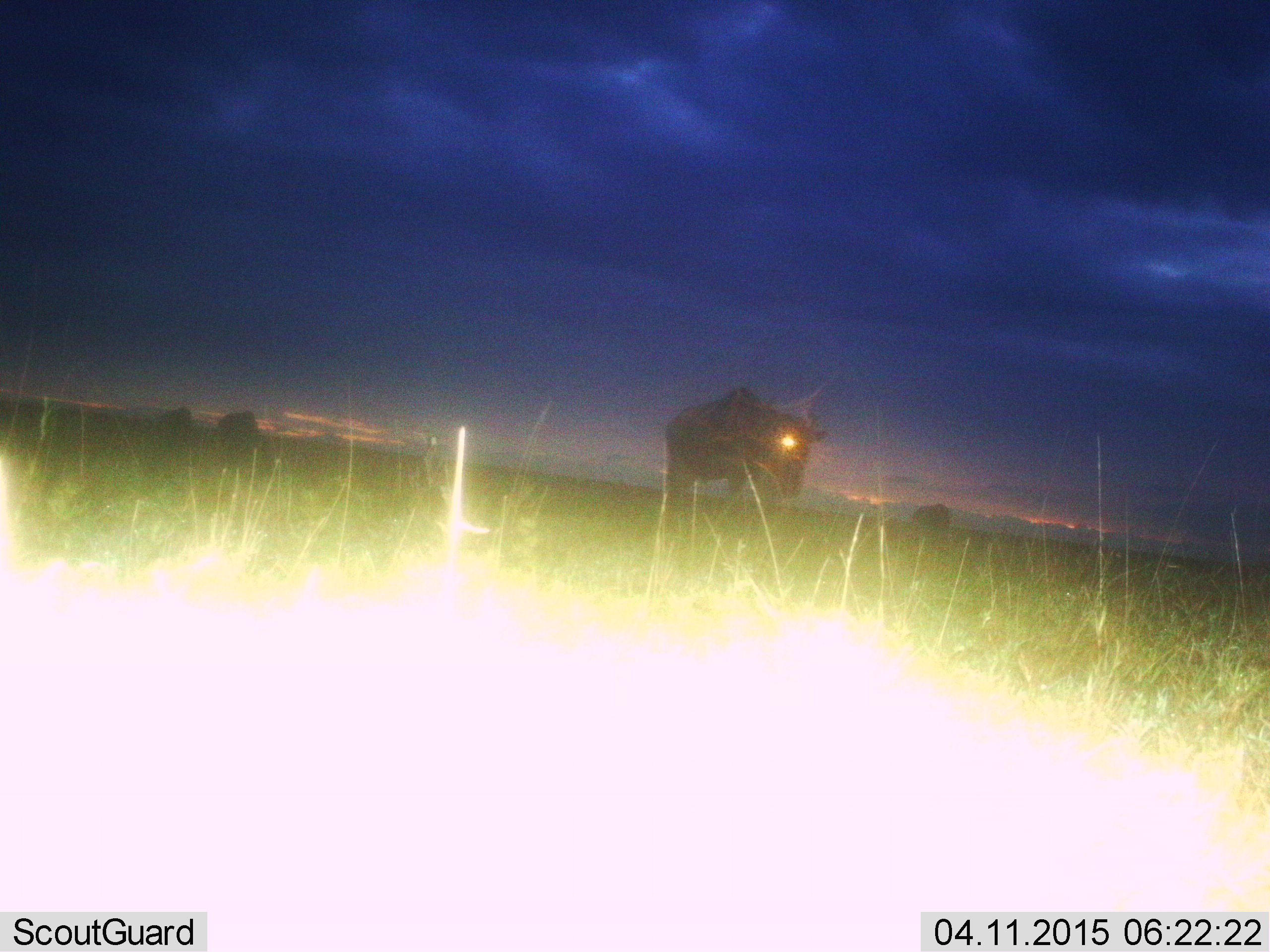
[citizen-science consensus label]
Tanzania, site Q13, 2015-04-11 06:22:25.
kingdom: Animalia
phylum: Chordata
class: Mammalia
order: Artiodactyla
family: Bovidae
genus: Connochaetes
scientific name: Connochaetes taurinus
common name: blue wildebeest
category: wildebeest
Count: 2.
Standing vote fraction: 70%.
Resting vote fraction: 0%.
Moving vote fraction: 50%.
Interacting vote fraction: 0%.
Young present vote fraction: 0%.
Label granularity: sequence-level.